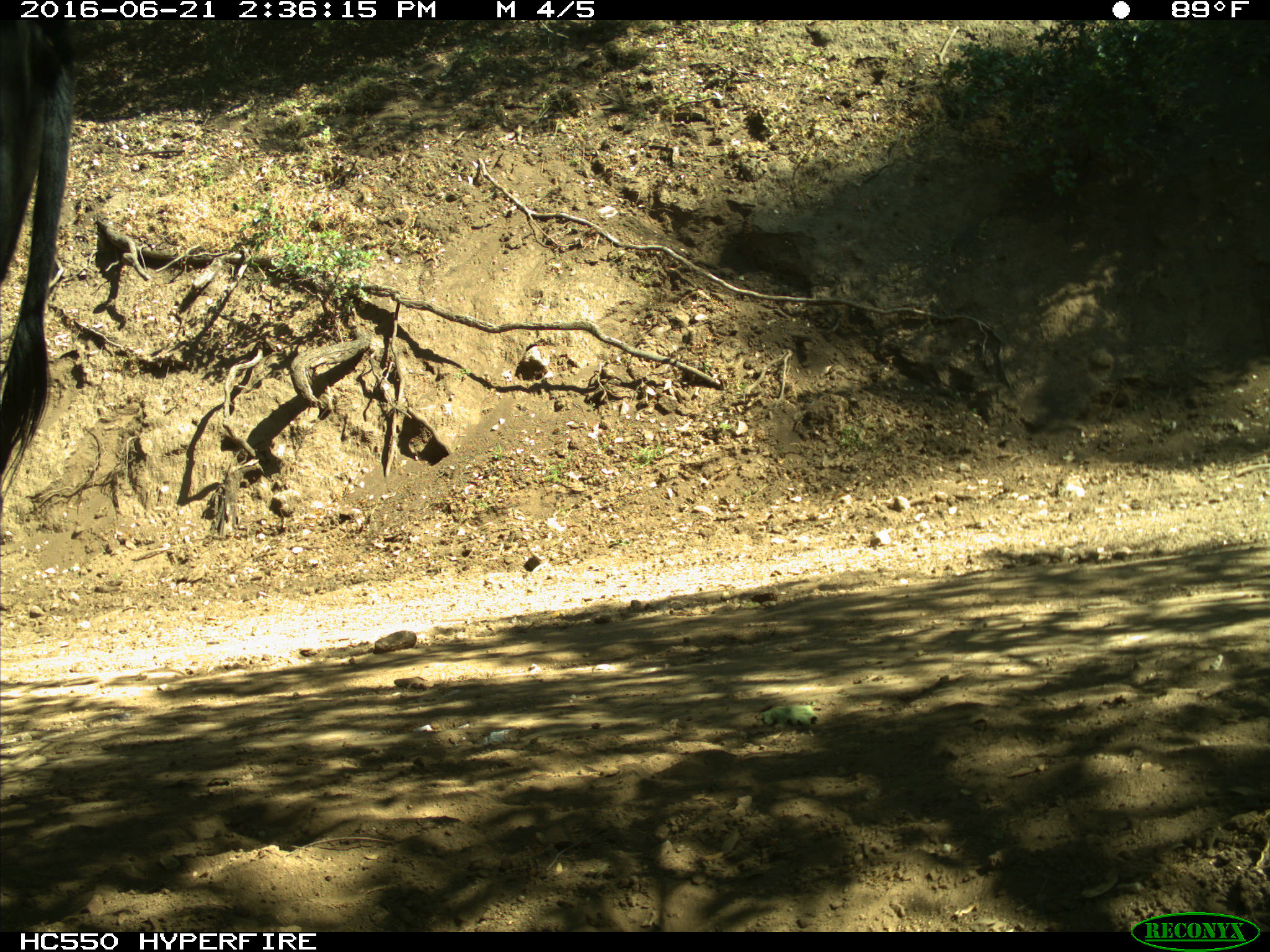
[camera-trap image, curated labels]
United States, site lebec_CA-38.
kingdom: Animalia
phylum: Chordata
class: Mammalia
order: Artiodactyla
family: Bovidae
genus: Bos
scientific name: Bos taurus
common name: domestic cow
Bos taurus (domestic cow).